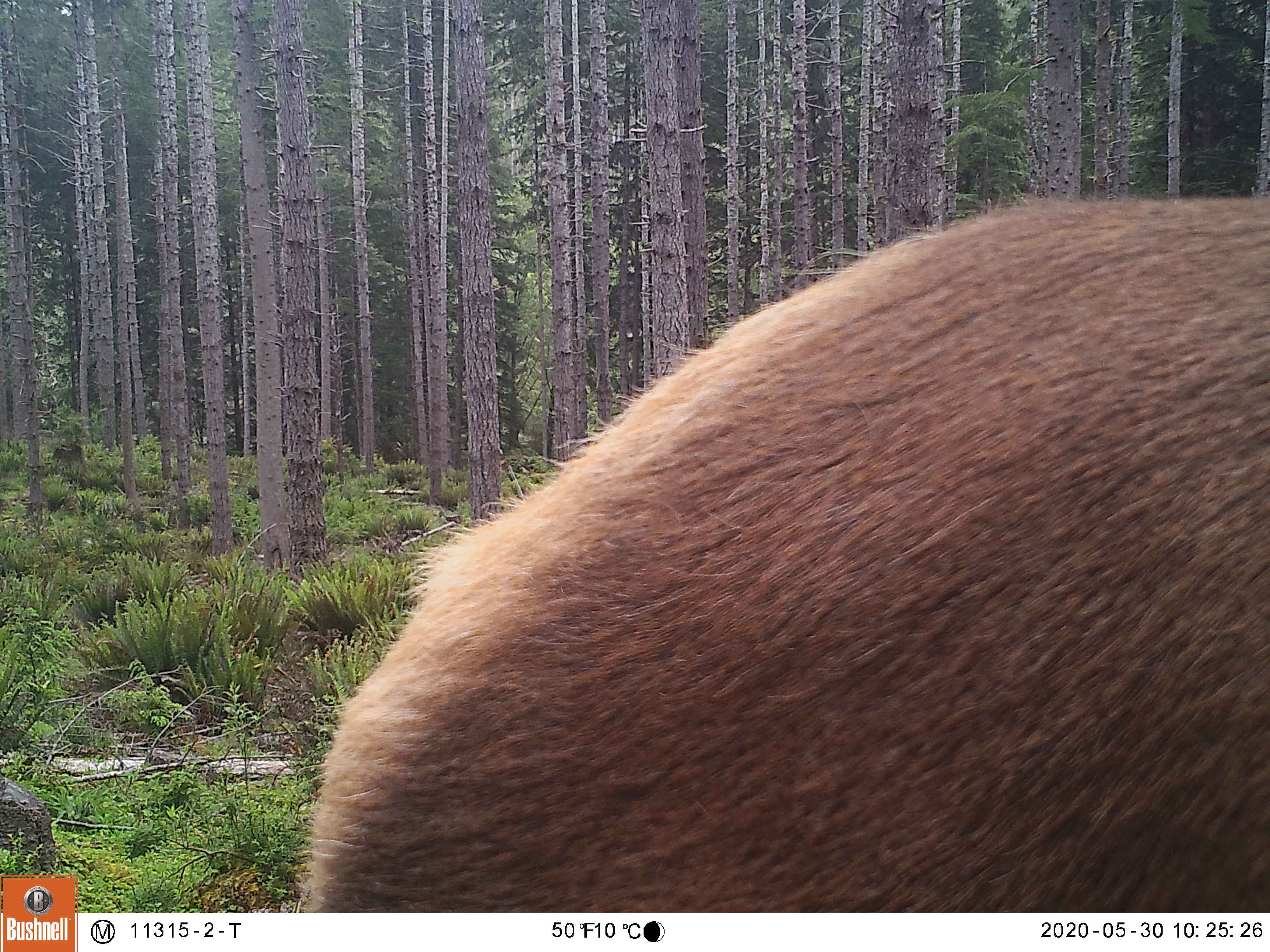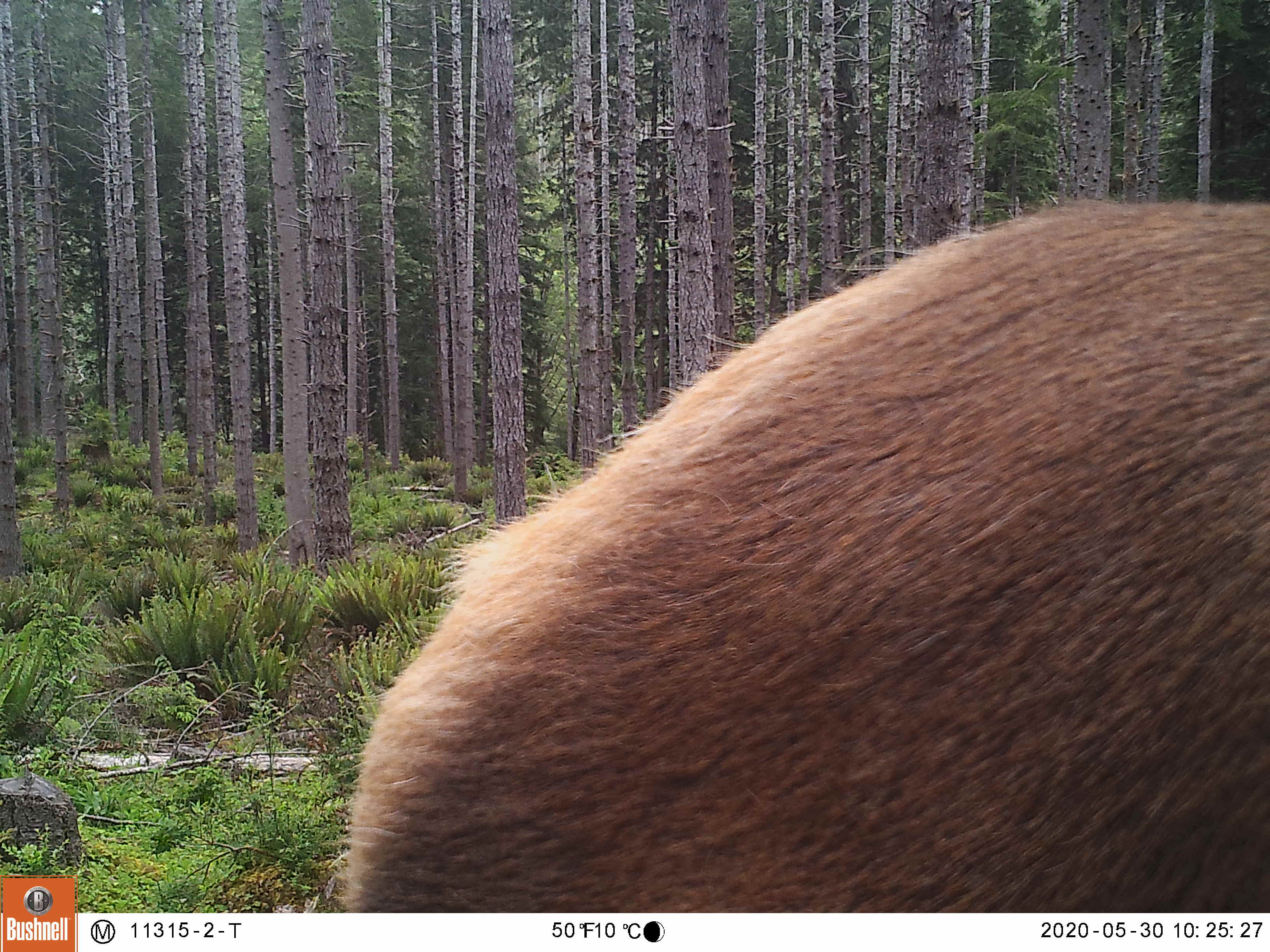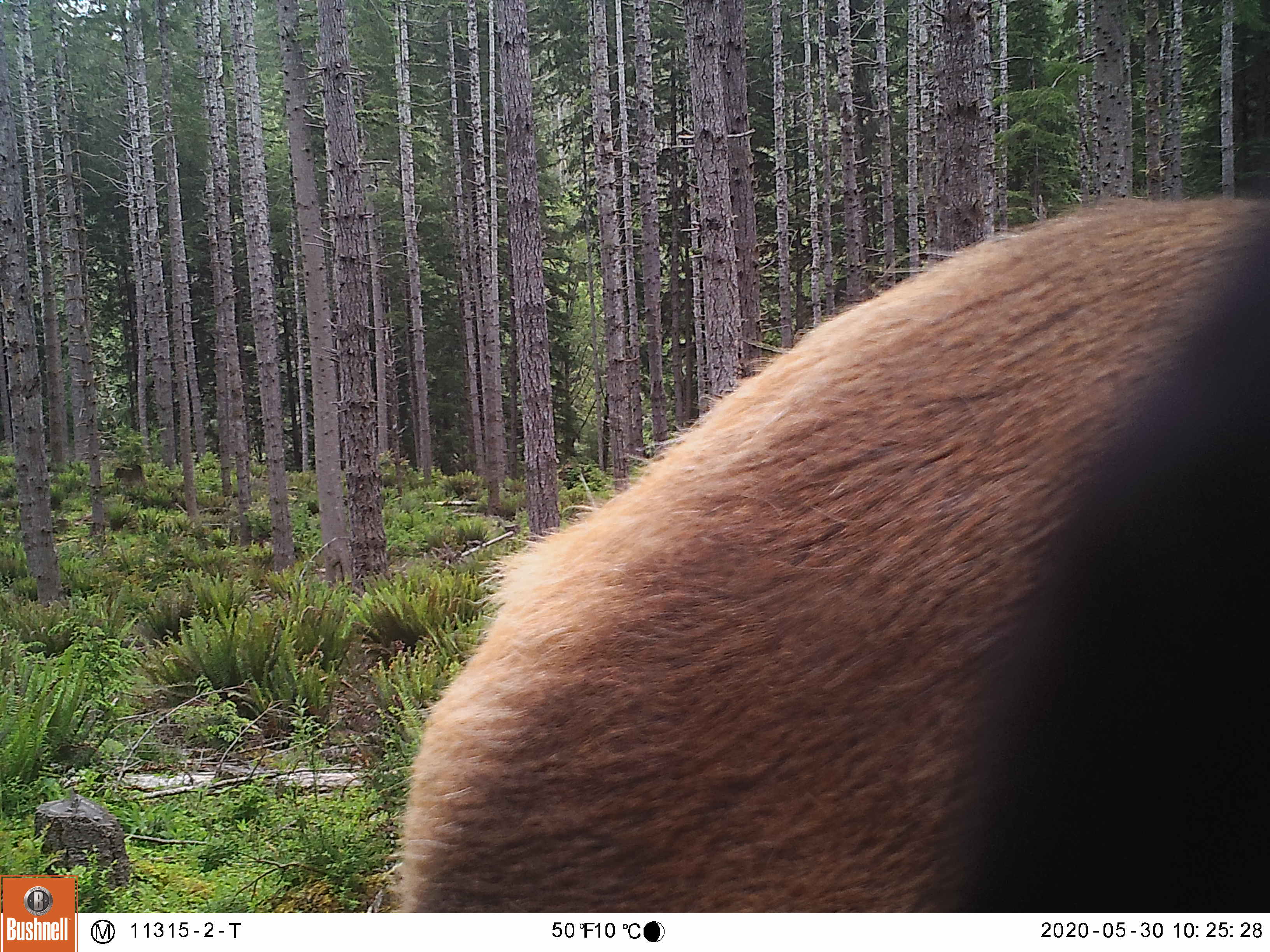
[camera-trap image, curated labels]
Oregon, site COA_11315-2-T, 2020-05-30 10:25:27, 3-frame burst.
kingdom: Animalia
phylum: Chordata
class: Mammalia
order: Artiodactyla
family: Cervidae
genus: Cervus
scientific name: Cervus canadensis roosevelti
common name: roosevelt elk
Roosevelt elk (Cervus canadensis roosevelti).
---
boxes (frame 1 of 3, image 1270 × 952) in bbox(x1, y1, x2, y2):
roosevelt elk: bbox(300, 184, 1264, 902)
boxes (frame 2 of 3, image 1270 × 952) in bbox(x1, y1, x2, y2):
roosevelt elk: bbox(327, 192, 1266, 902)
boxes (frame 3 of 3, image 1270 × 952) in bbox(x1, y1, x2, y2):
roosevelt elk: bbox(382, 177, 1262, 900)